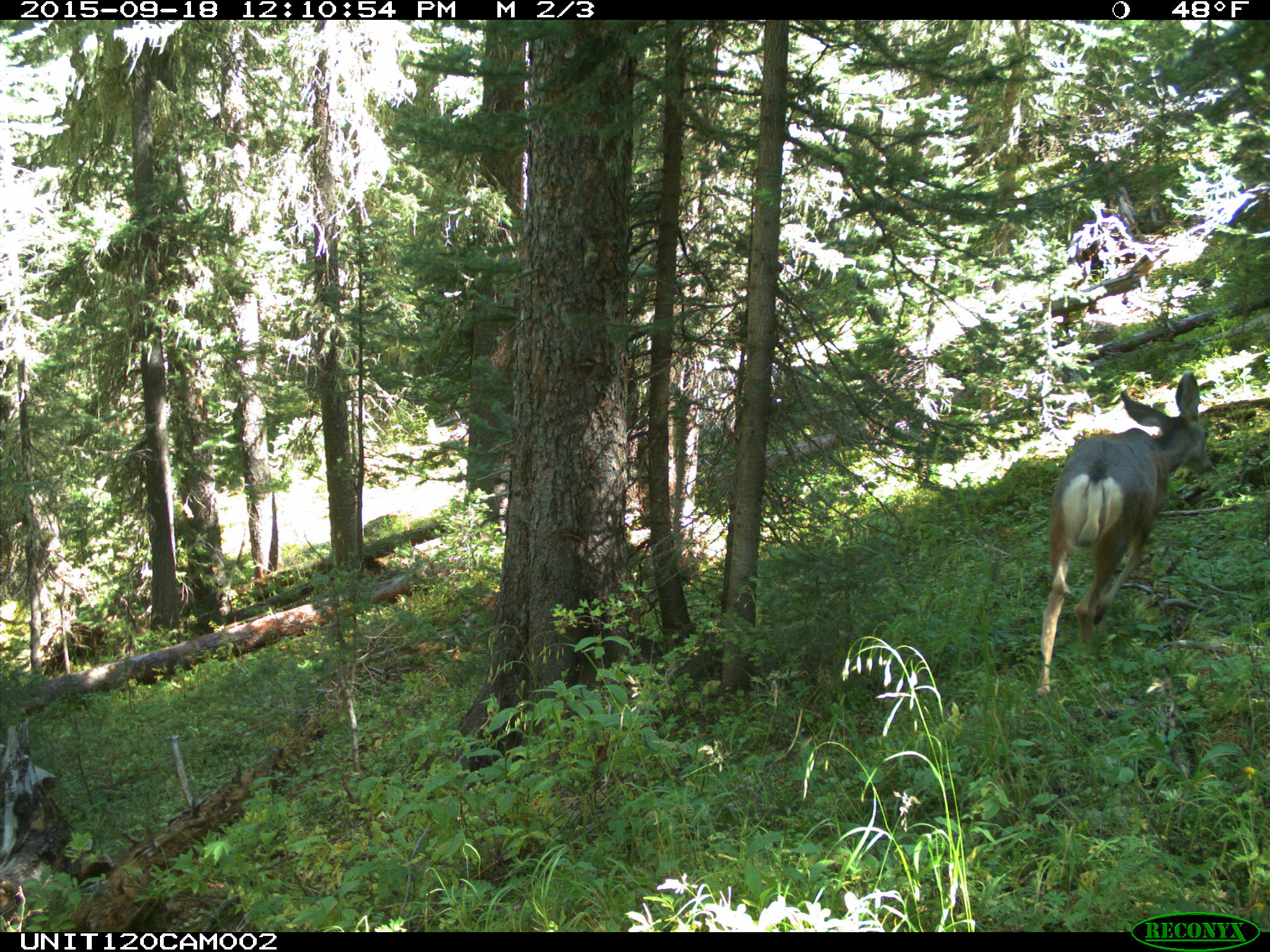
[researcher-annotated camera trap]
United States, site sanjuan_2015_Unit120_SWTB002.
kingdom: Animalia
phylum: Chordata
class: Mammalia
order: Artiodactyla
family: Cervidae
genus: Odocoileus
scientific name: Odocoileus hemionus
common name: mule deer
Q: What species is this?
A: Odocoileus hemionus (mule deer).